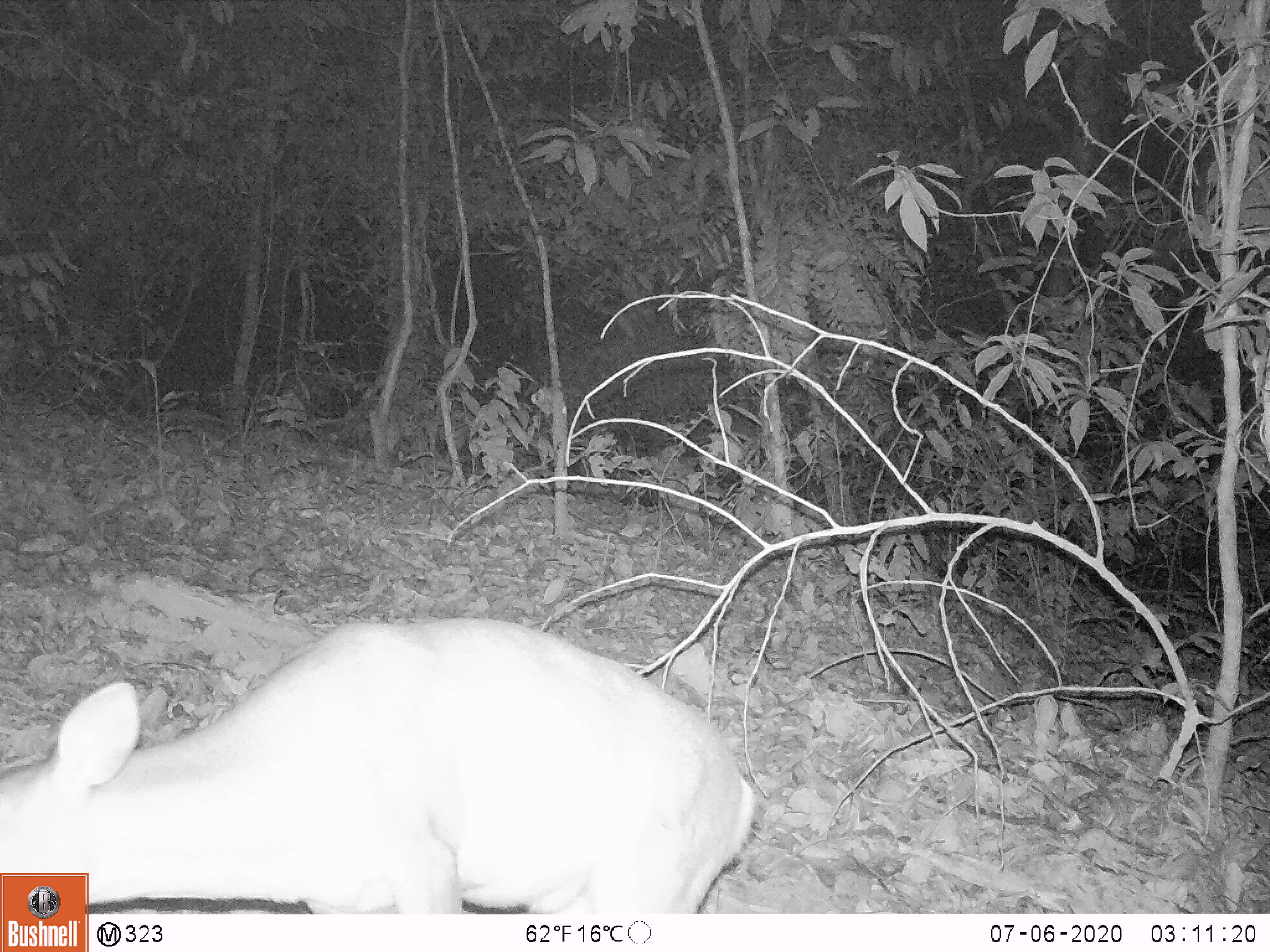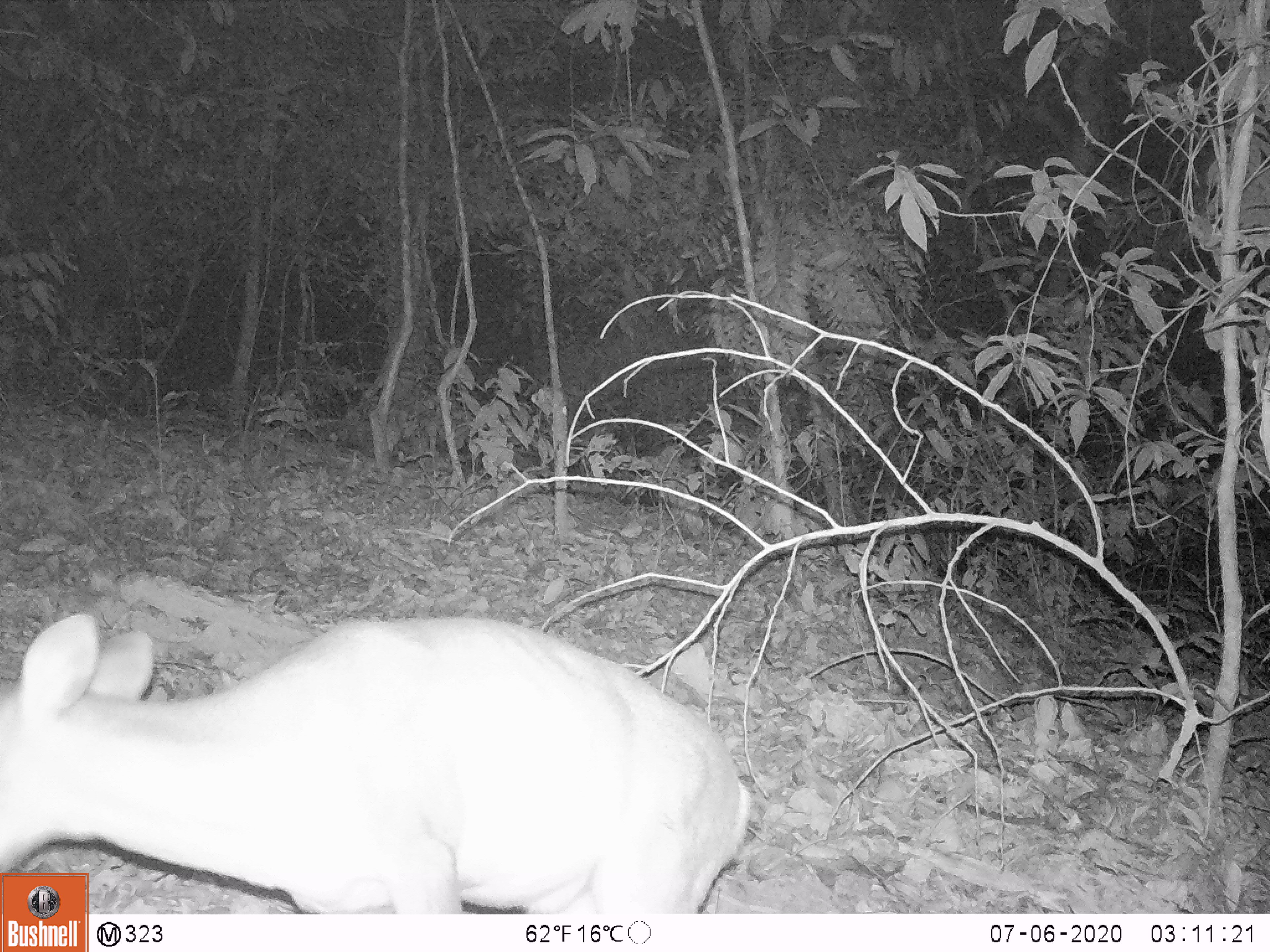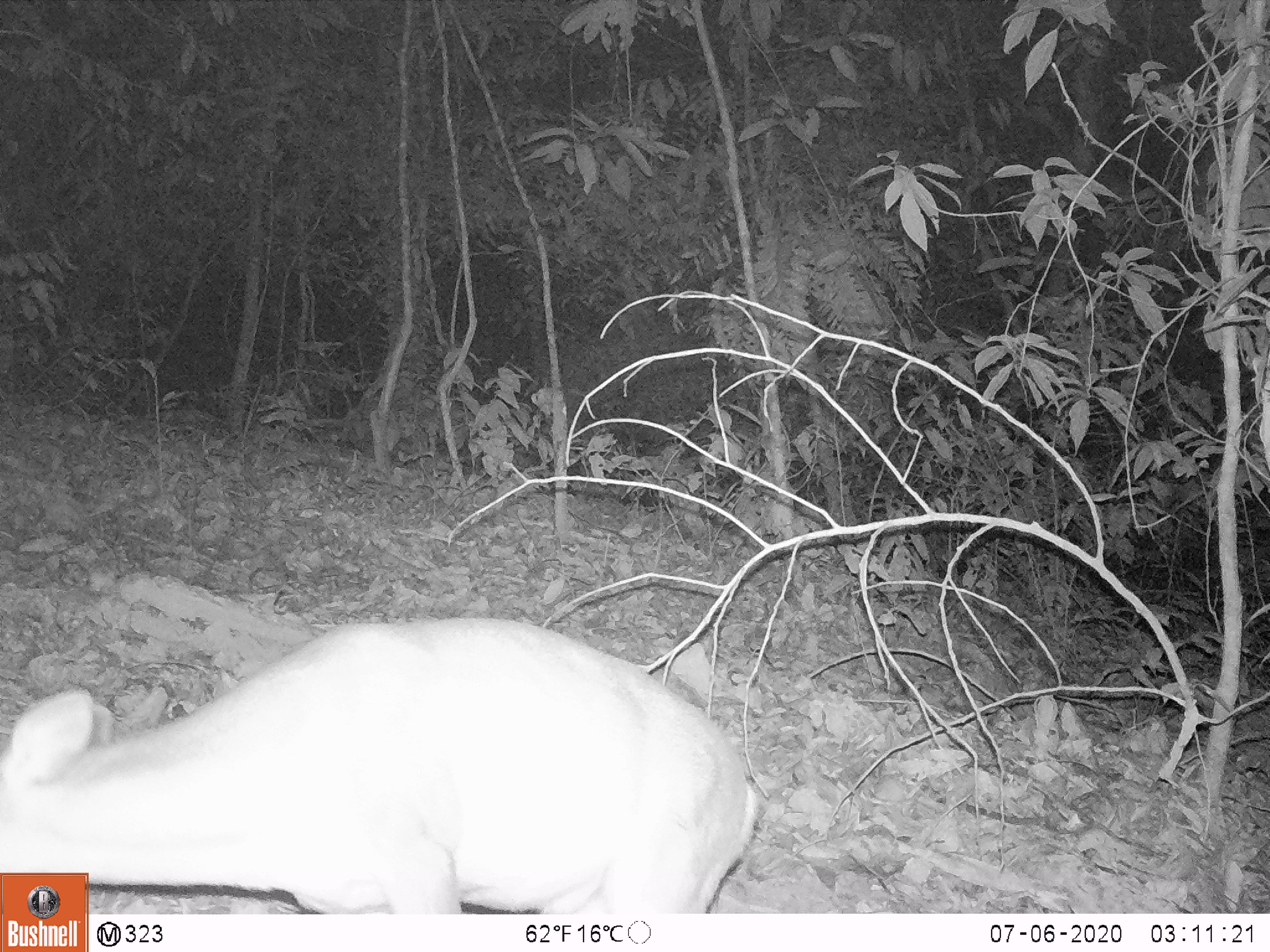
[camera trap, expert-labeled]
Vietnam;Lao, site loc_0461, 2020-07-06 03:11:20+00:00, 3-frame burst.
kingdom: Animalia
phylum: Chordata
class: Mammalia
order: Artiodactyla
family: Cervidae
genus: Muntiacus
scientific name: Muntiacus vuquangensis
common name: large-antlered muntjac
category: large antlered muntjac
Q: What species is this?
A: Large antlered muntjac (large-antlered muntjac) (Muntiacus vuquangensis).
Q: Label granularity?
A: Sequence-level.